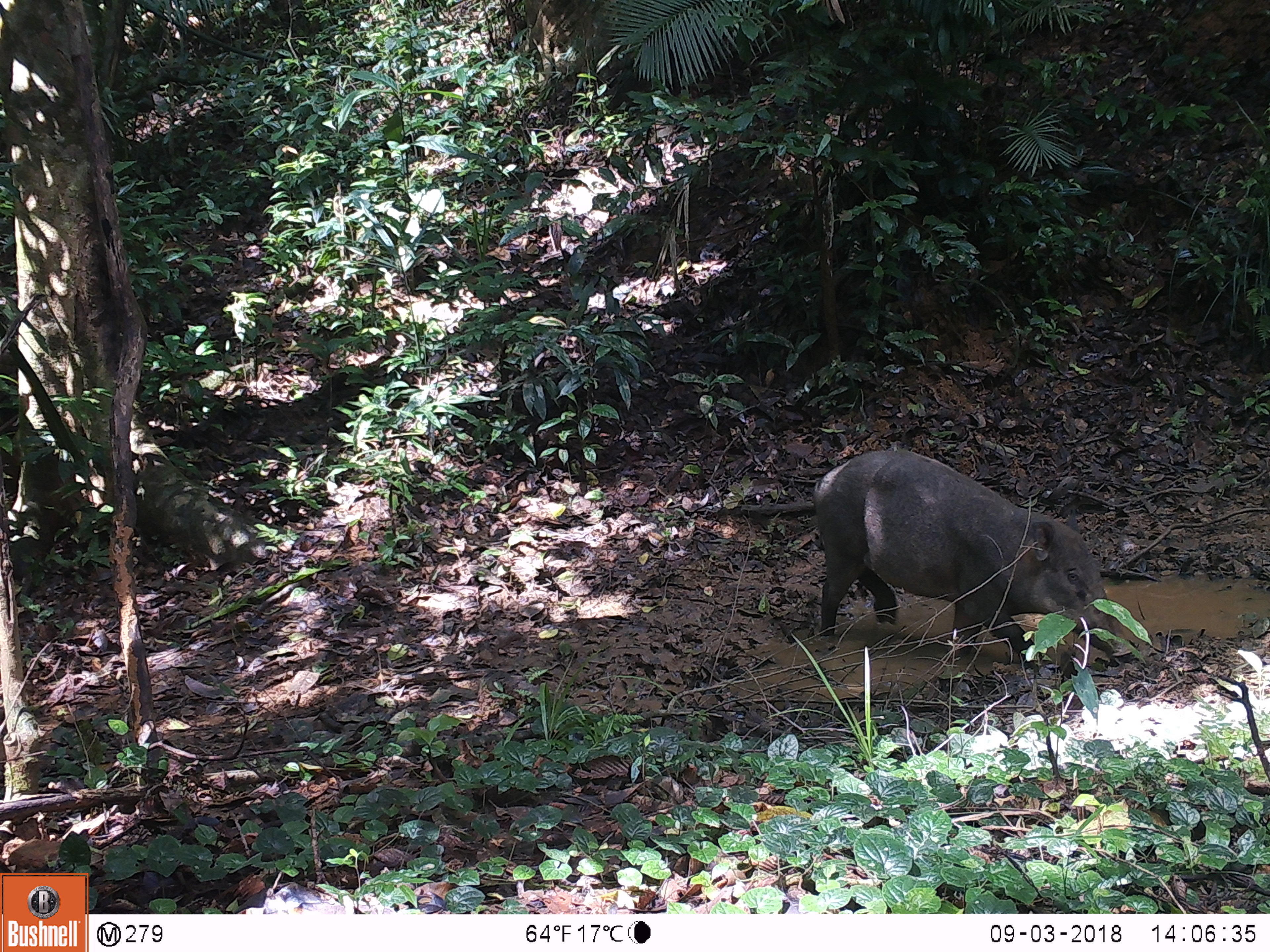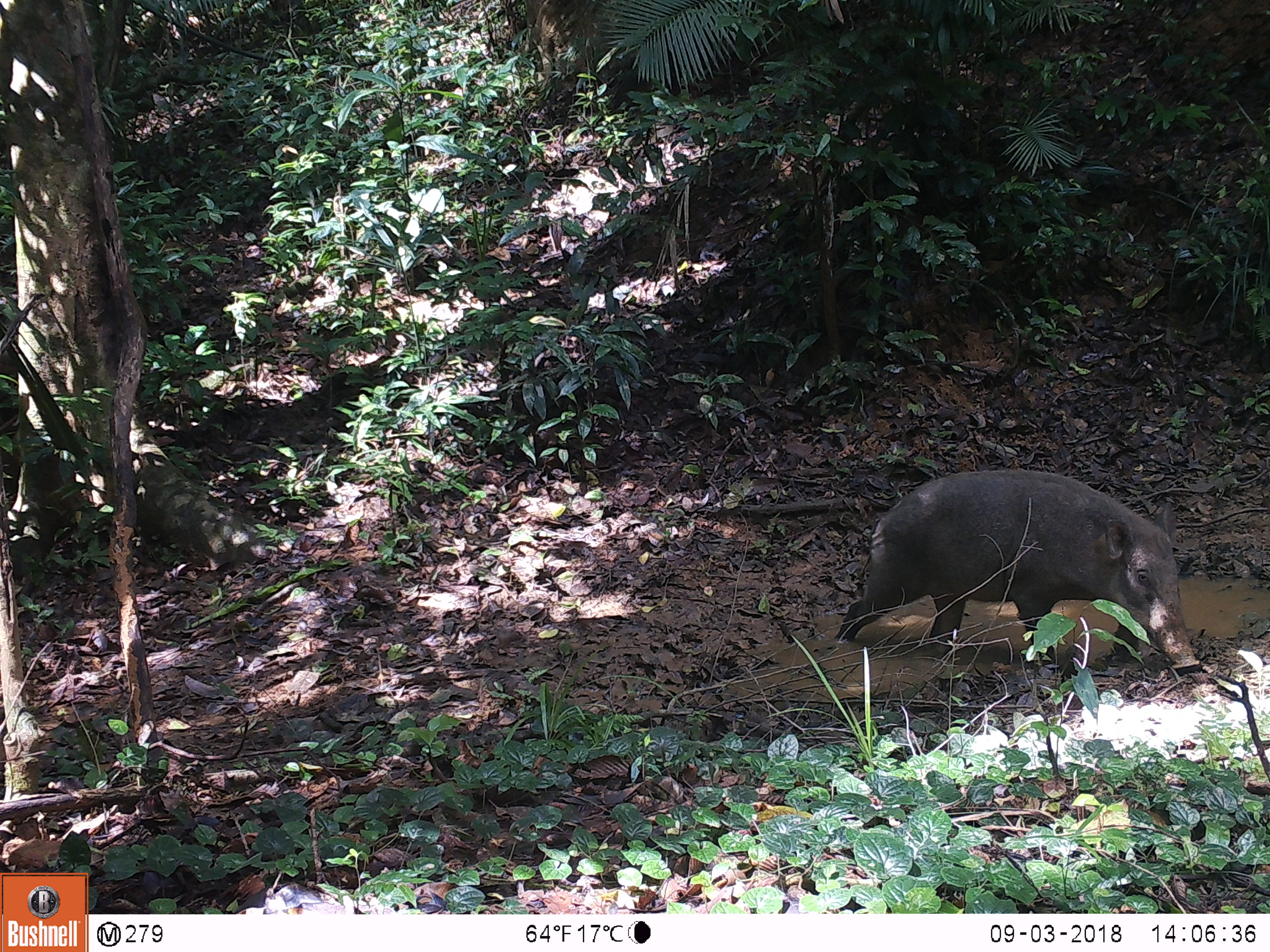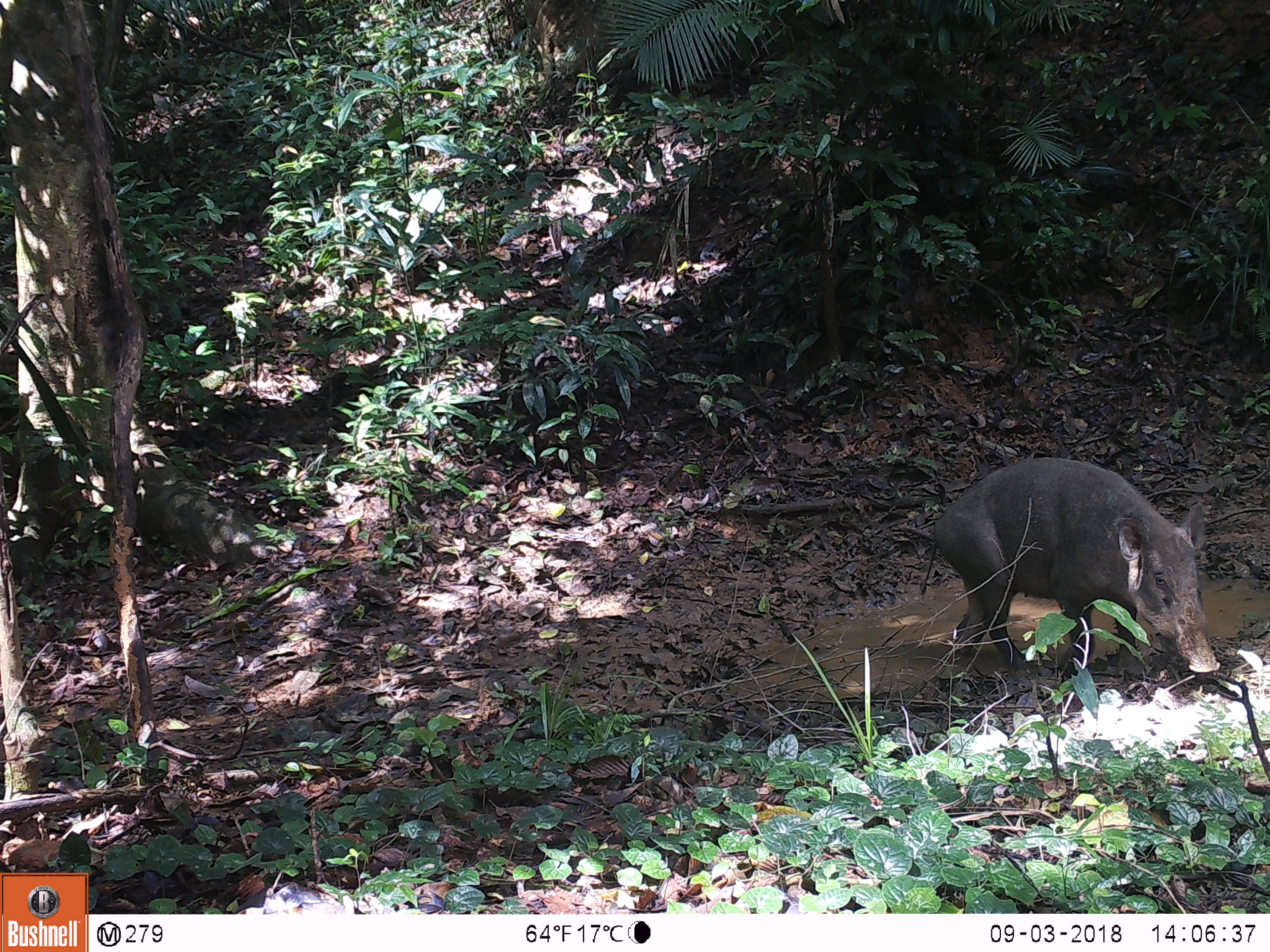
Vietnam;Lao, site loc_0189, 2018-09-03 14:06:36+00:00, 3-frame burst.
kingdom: Animalia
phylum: Chordata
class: Mammalia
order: Artiodactyla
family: Suidae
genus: Sus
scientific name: Sus scrofa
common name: eurasian wild pig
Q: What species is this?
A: Eurasian wild pig (Sus scrofa).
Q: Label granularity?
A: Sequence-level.